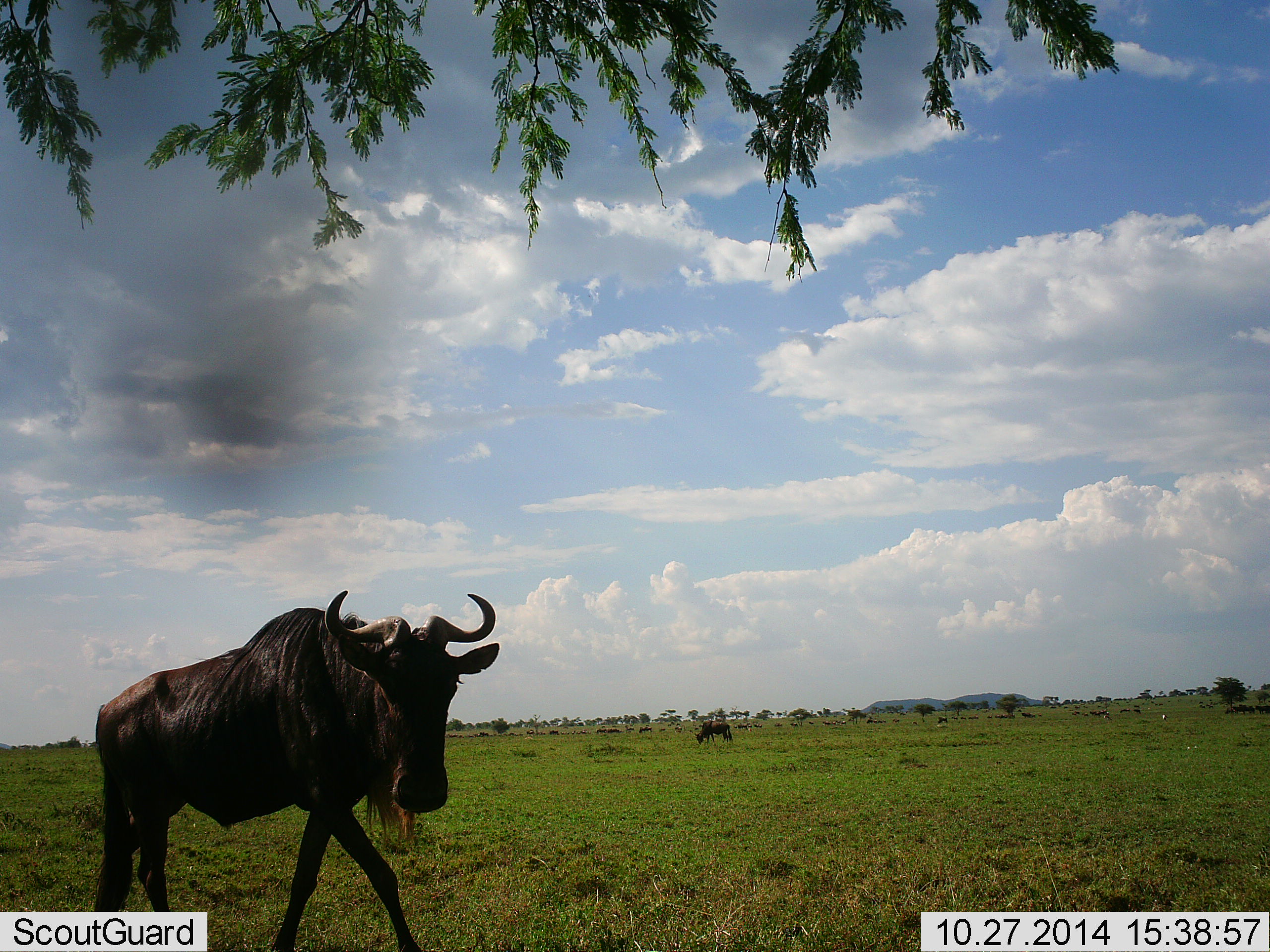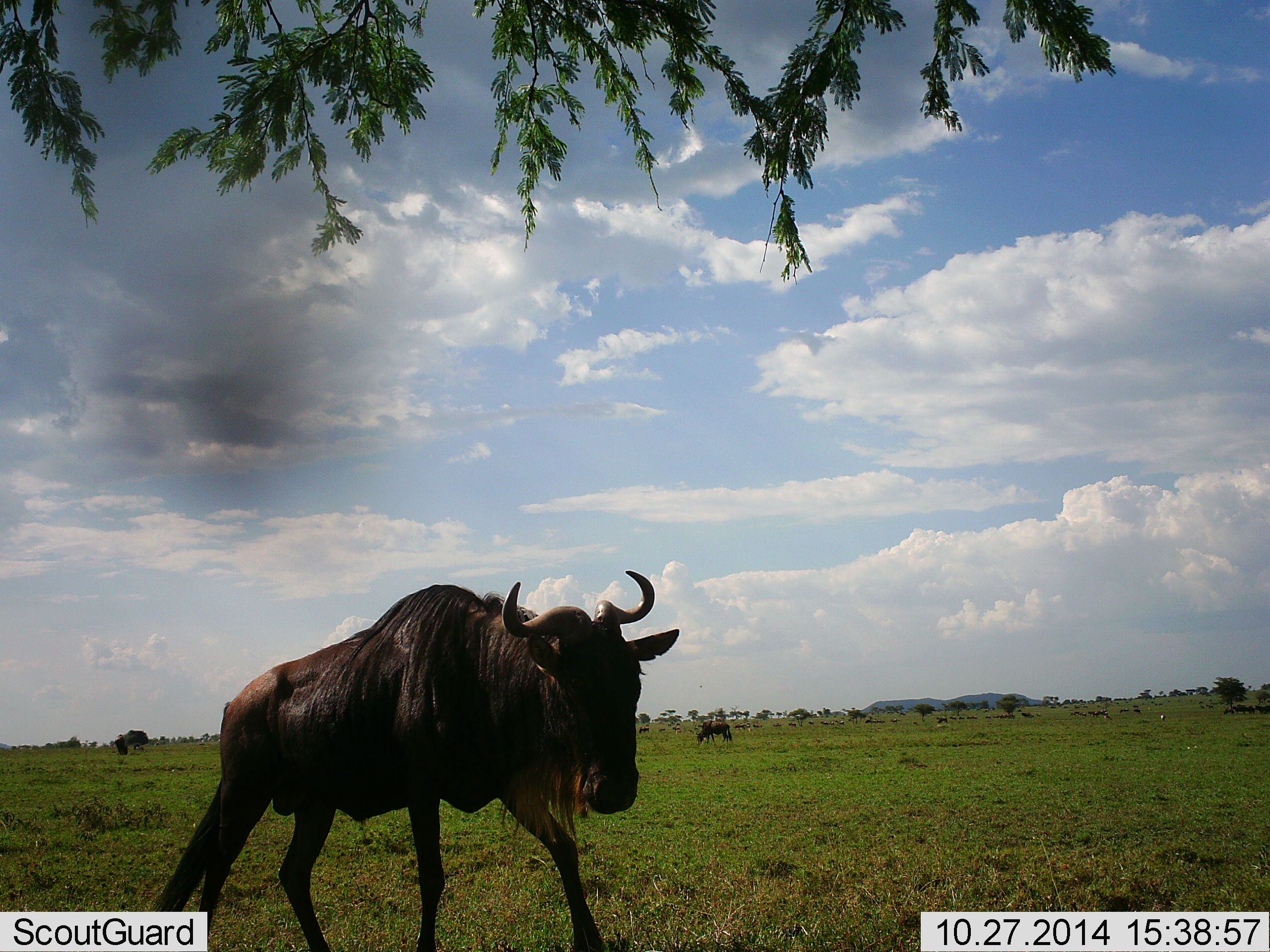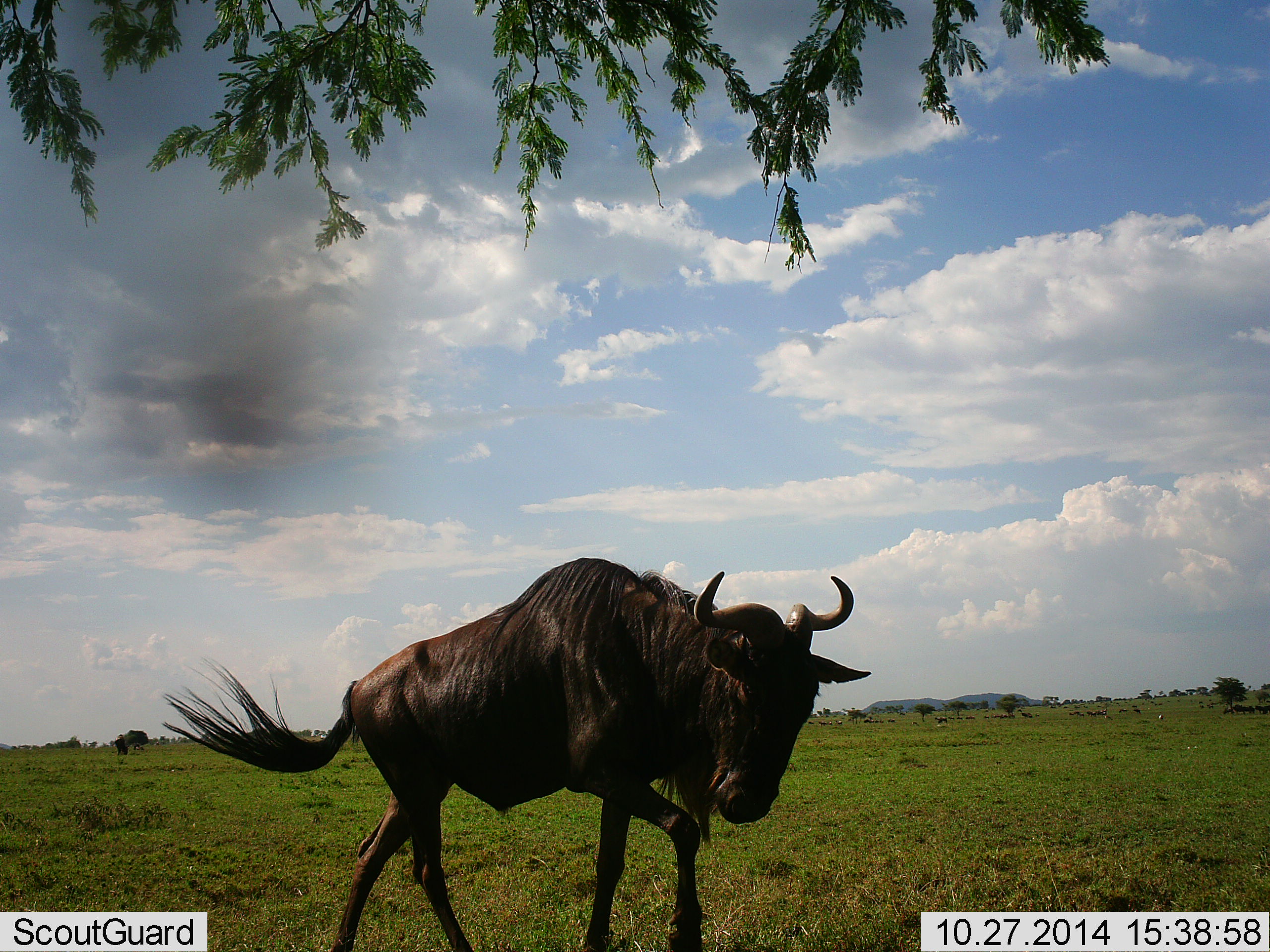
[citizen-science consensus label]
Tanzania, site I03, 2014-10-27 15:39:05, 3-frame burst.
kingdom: Animalia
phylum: Chordata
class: Mammalia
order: Artiodactyla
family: Bovidae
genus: Connochaetes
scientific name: Connochaetes taurinus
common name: blue wildebeest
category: wildebeest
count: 2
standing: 30%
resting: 0%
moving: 80%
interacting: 0%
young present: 0%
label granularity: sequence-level